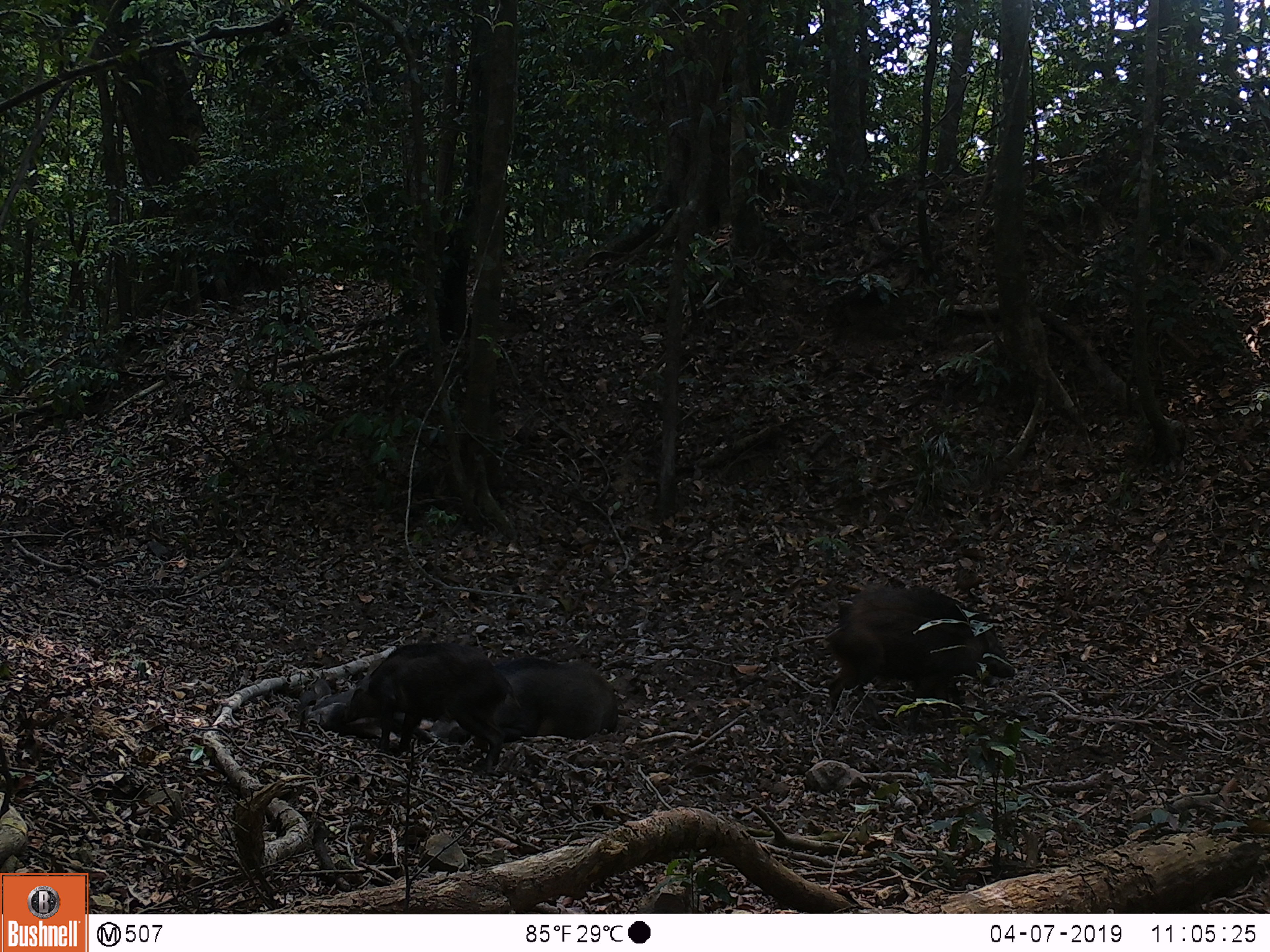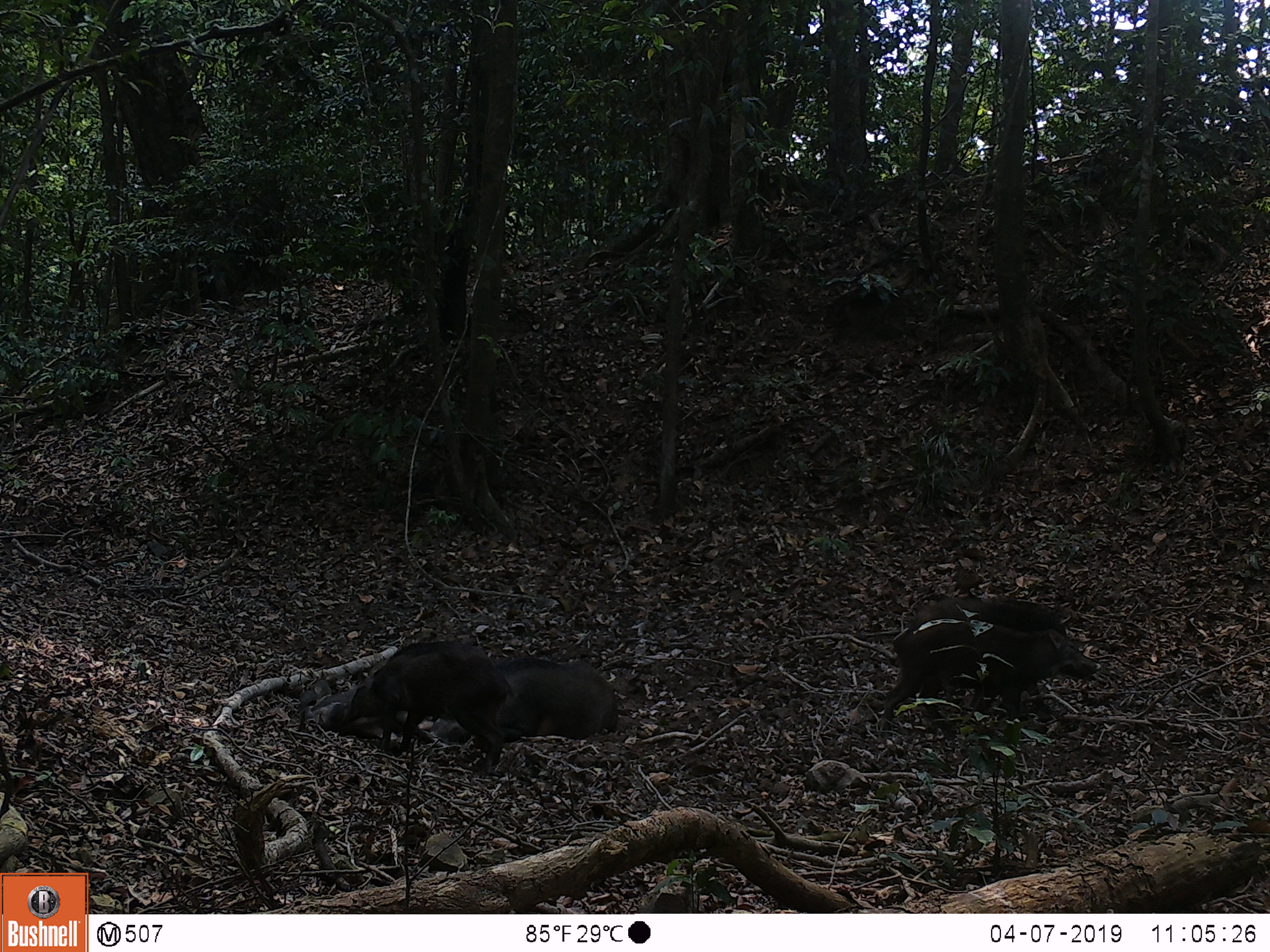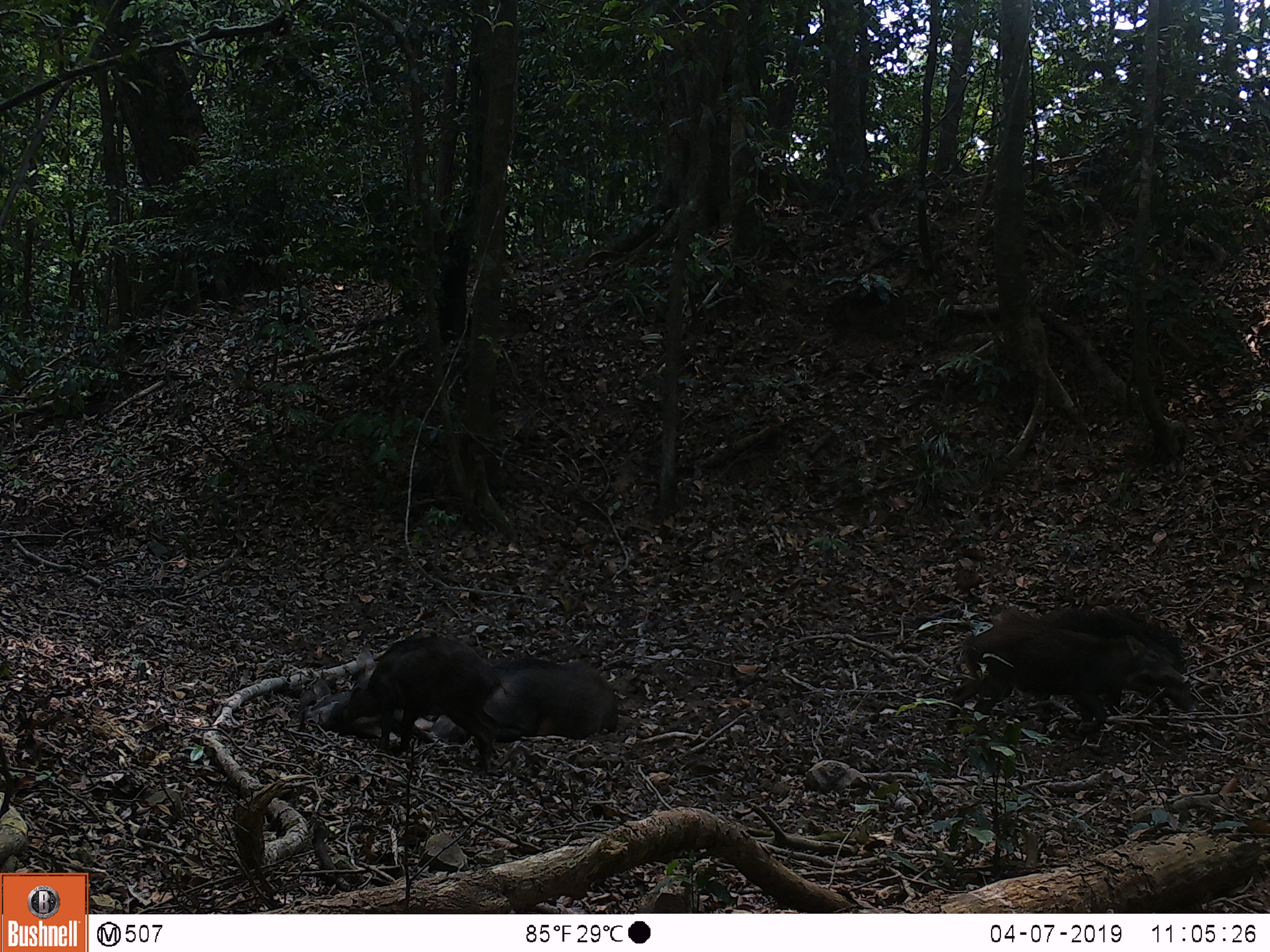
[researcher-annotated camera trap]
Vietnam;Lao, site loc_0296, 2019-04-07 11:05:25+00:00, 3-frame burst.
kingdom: Animalia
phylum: Chordata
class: Mammalia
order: Artiodactyla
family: Suidae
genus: Sus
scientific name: Sus scrofa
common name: eurasian wild pig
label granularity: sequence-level